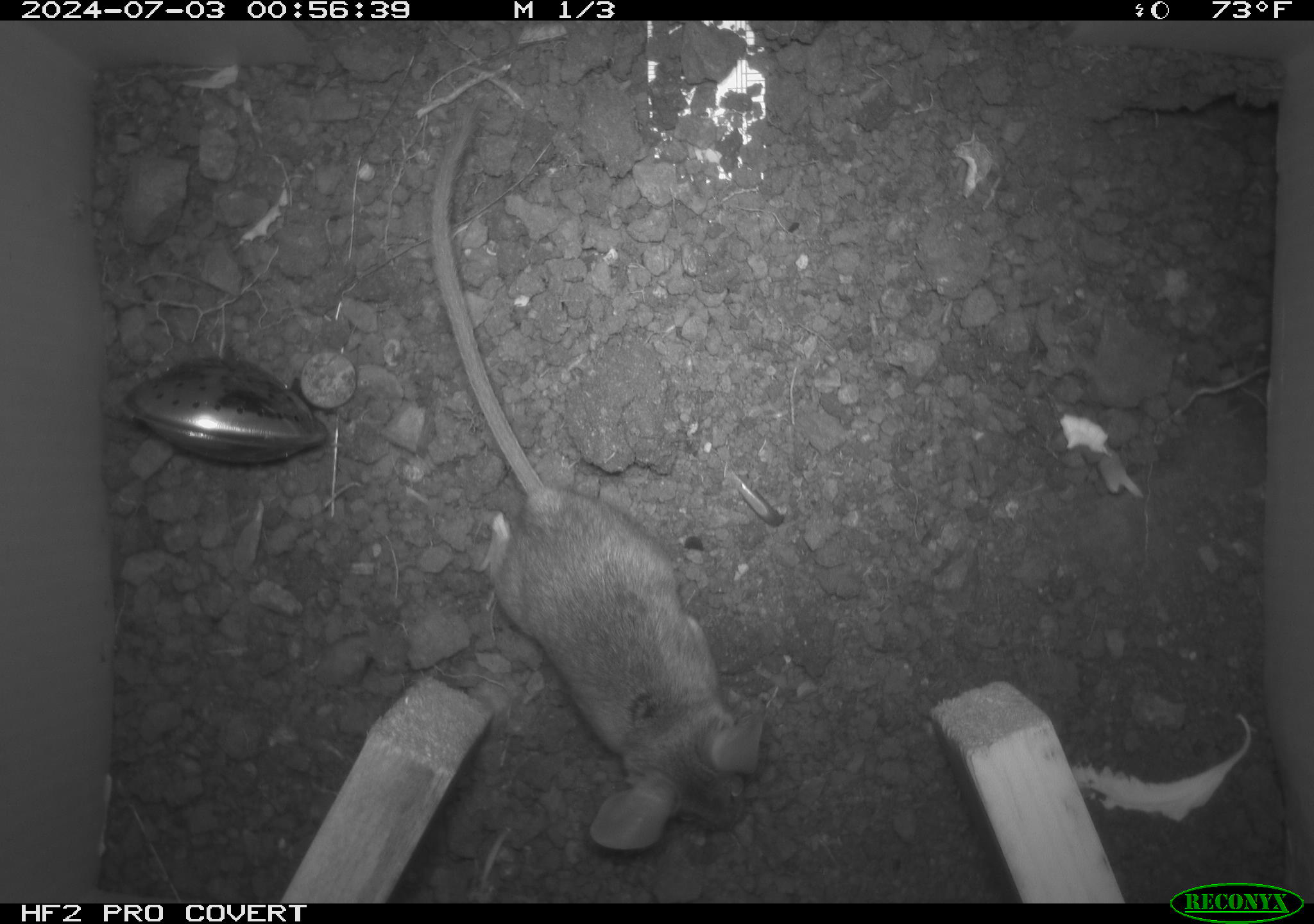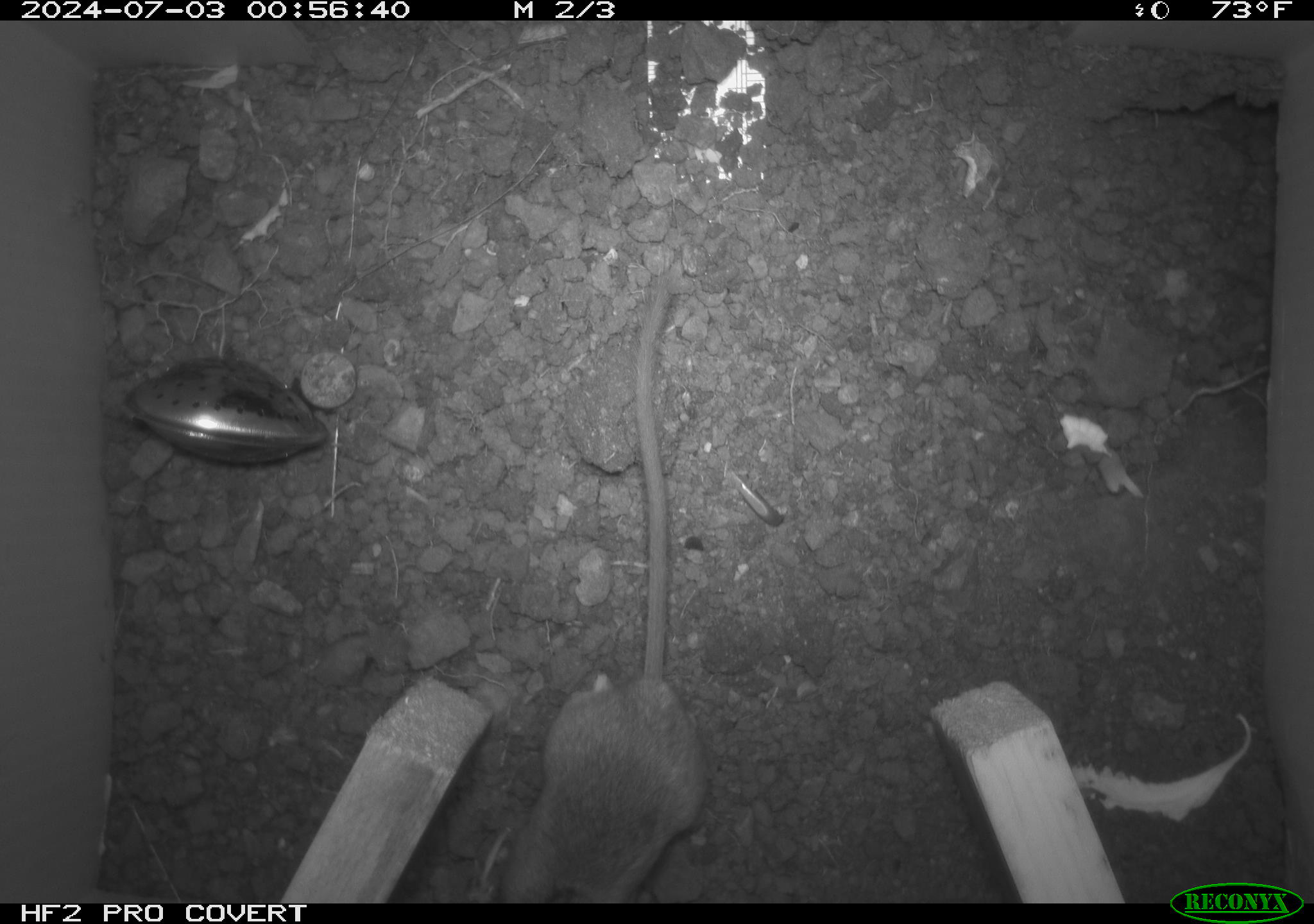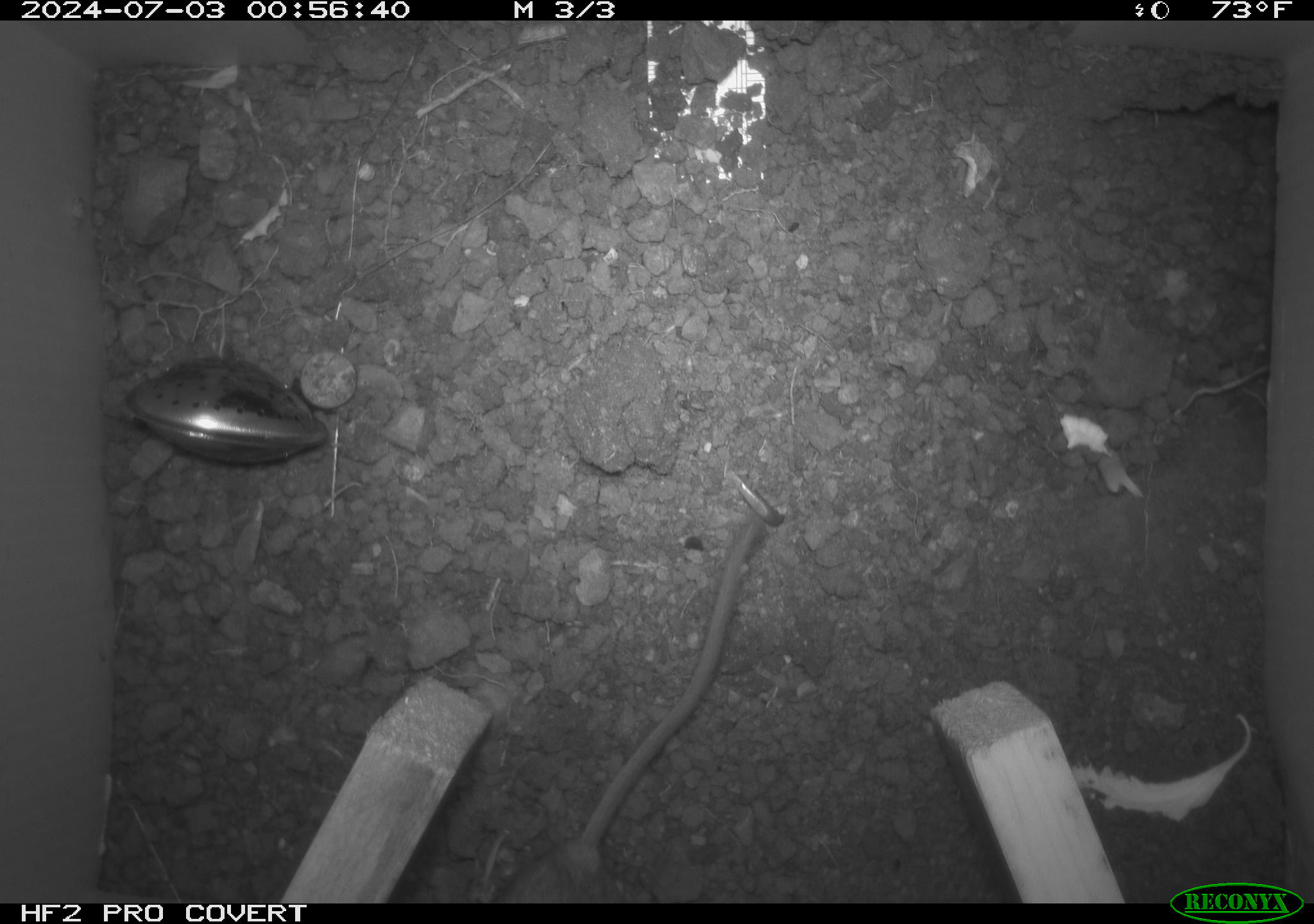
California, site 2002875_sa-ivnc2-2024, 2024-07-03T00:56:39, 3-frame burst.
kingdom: Animalia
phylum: Chordata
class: Mammalia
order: Rodentia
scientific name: Rodentia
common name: mouse species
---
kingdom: Animalia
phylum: Chordata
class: Mammalia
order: Rodentia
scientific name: Rodentia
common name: rodent